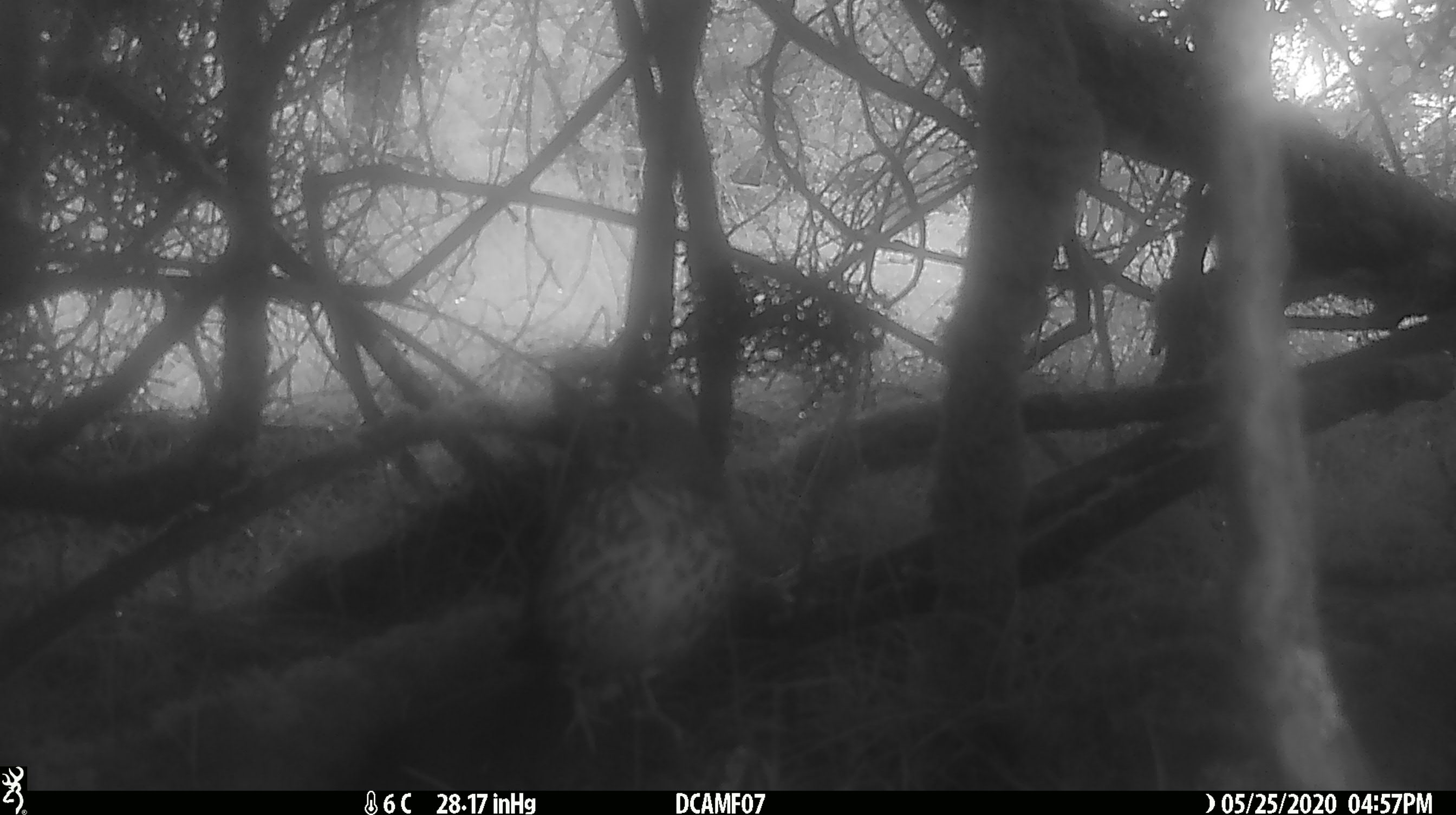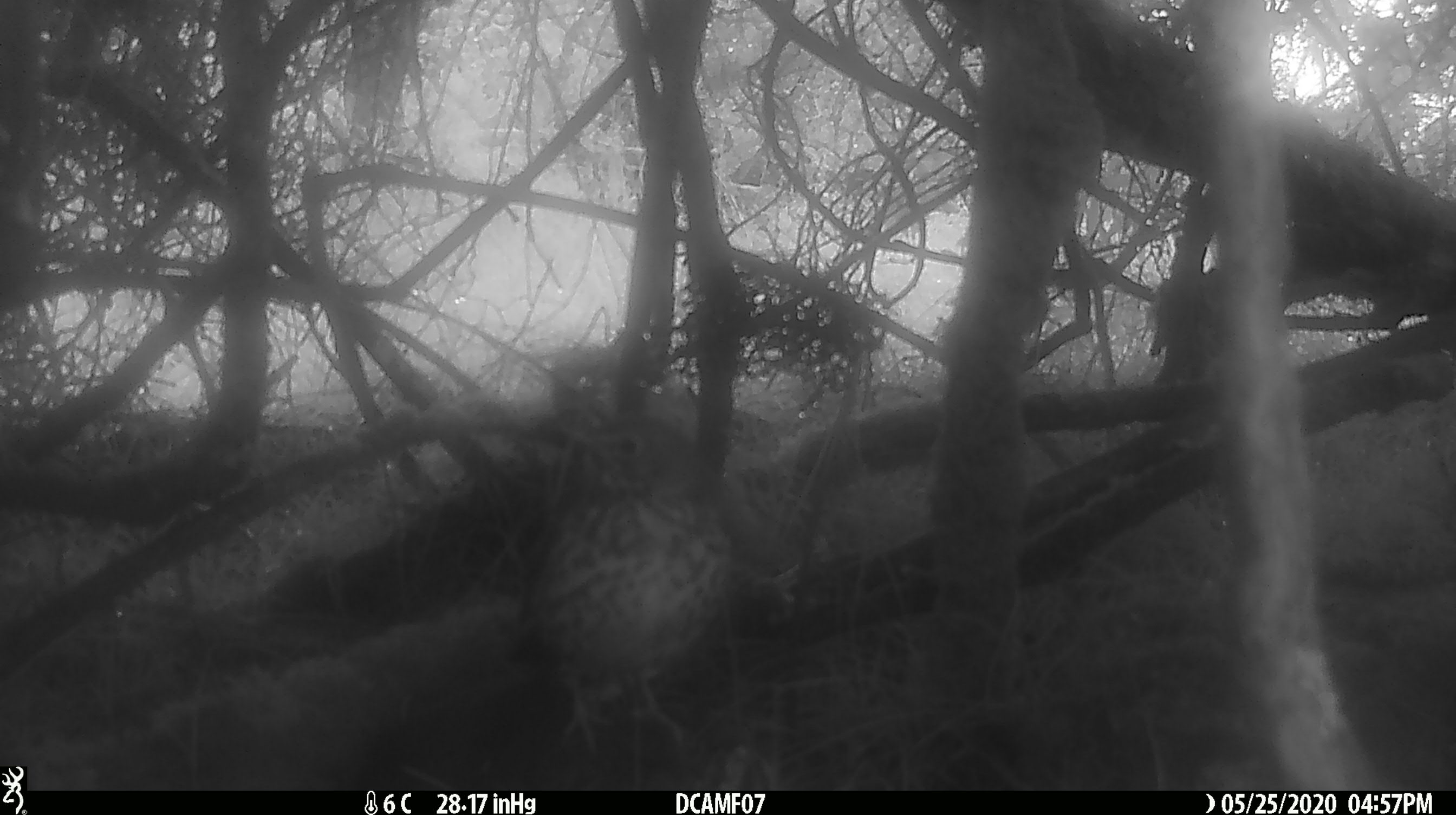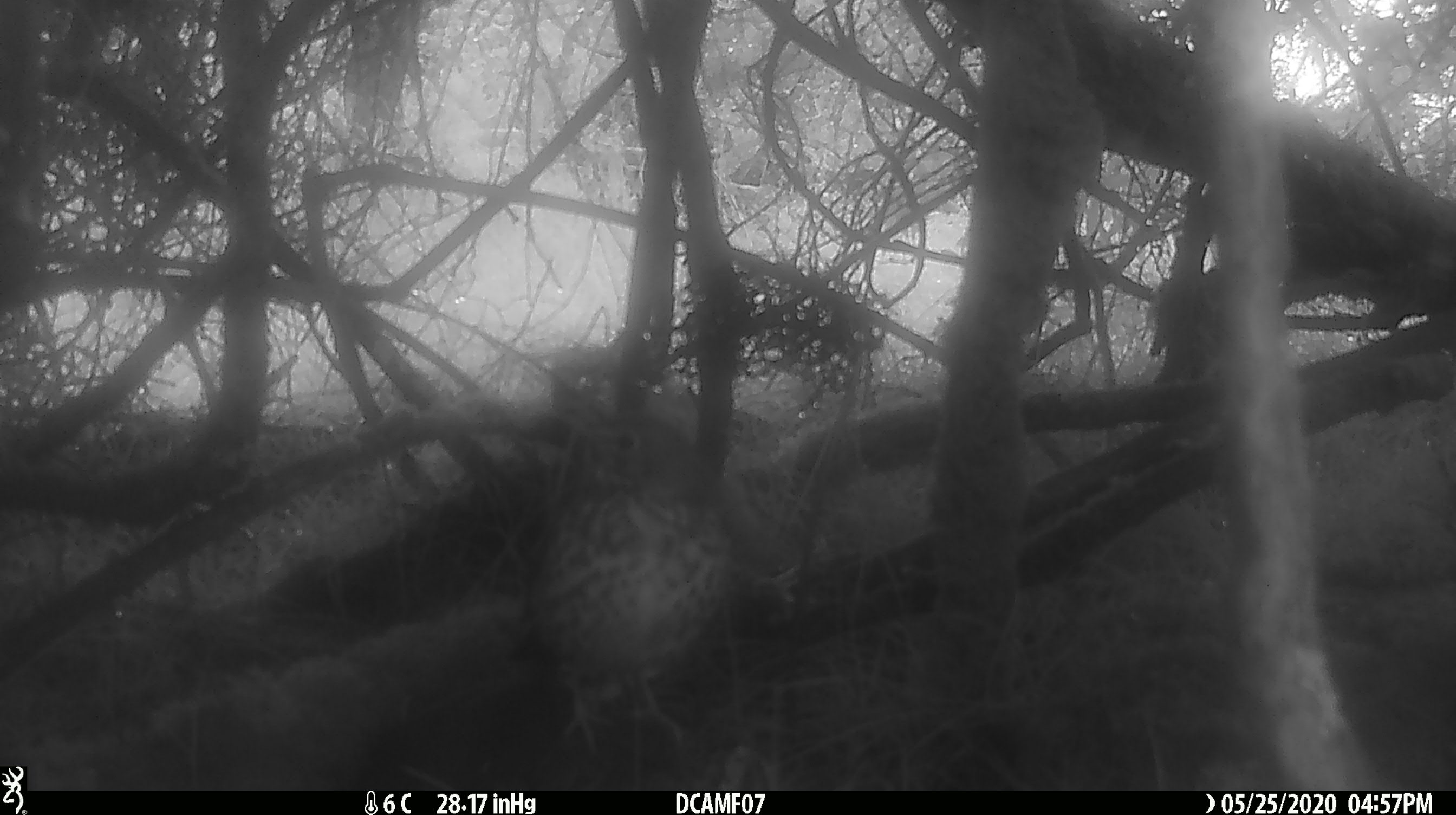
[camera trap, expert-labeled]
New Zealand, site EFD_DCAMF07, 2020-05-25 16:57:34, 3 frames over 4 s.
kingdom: Animalia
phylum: Chordata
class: Aves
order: Passeriformes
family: Turdidae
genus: Turdus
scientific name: Turdus philomelos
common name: song thrush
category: thrush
Thrush (song thrush) (Turdus philomelos).